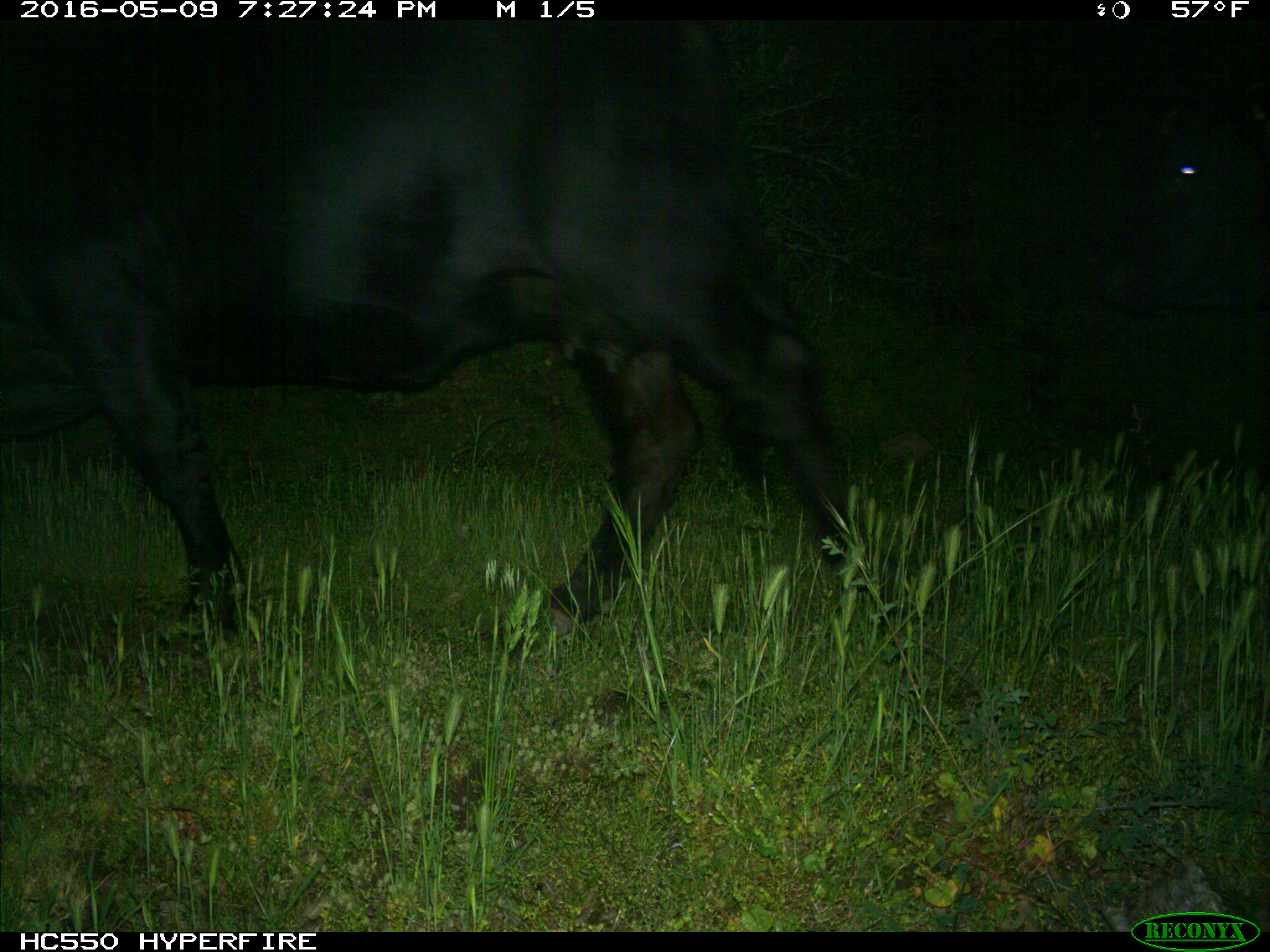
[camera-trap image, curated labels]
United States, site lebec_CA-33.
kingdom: Animalia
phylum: Chordata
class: Mammalia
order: Artiodactyla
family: Bovidae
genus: Bos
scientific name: Bos taurus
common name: domestic cow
Bos taurus (domestic cow).